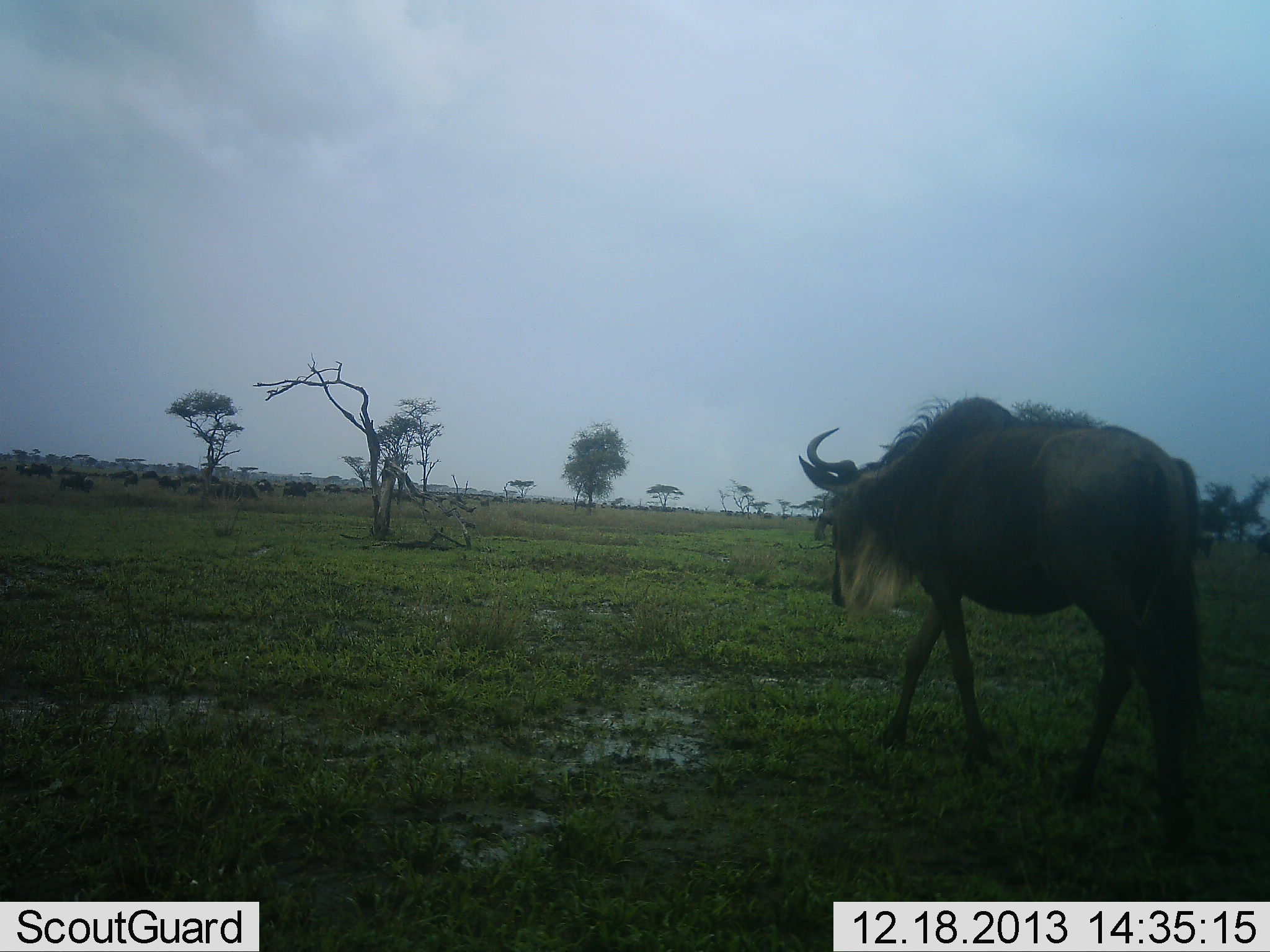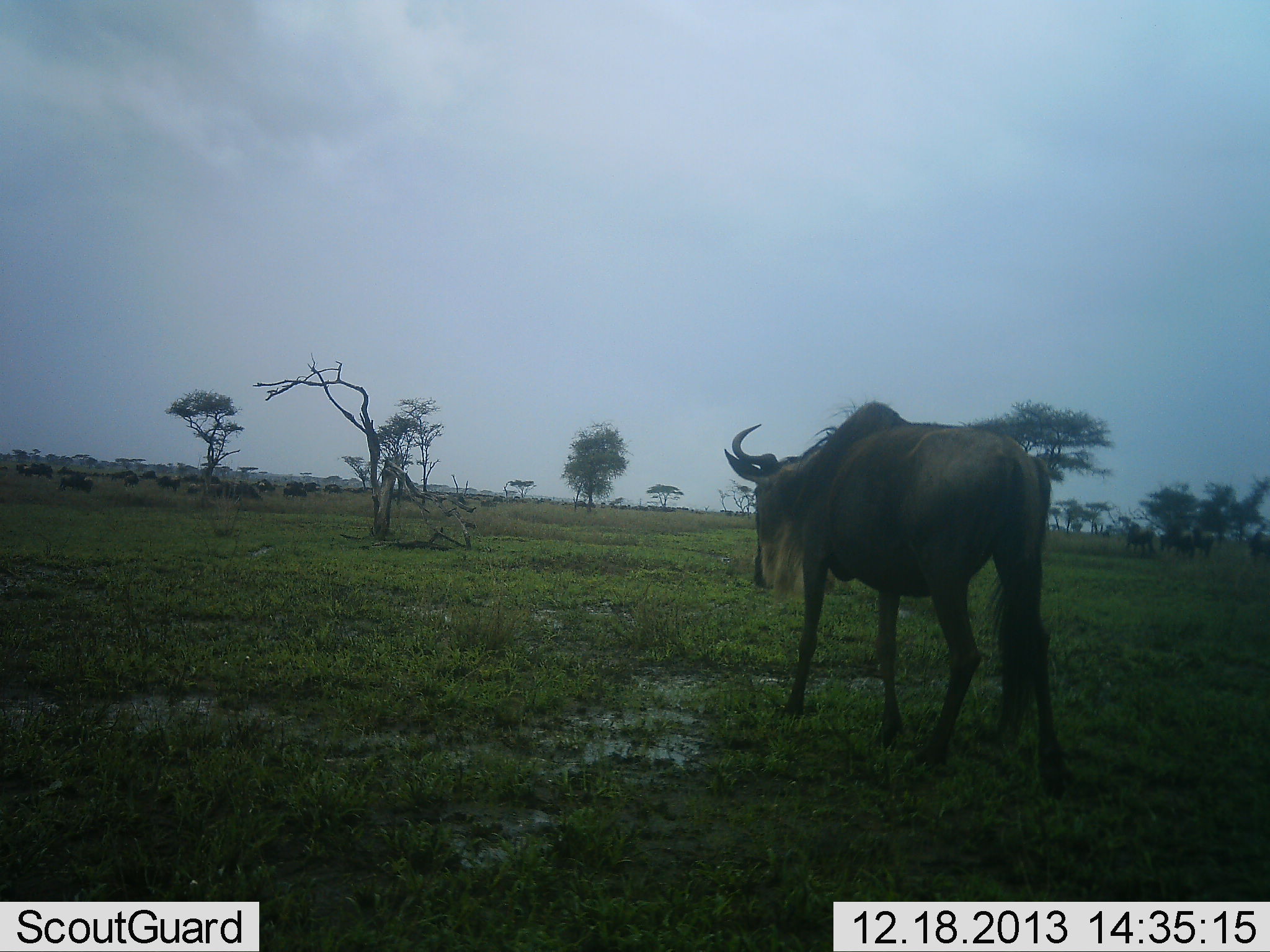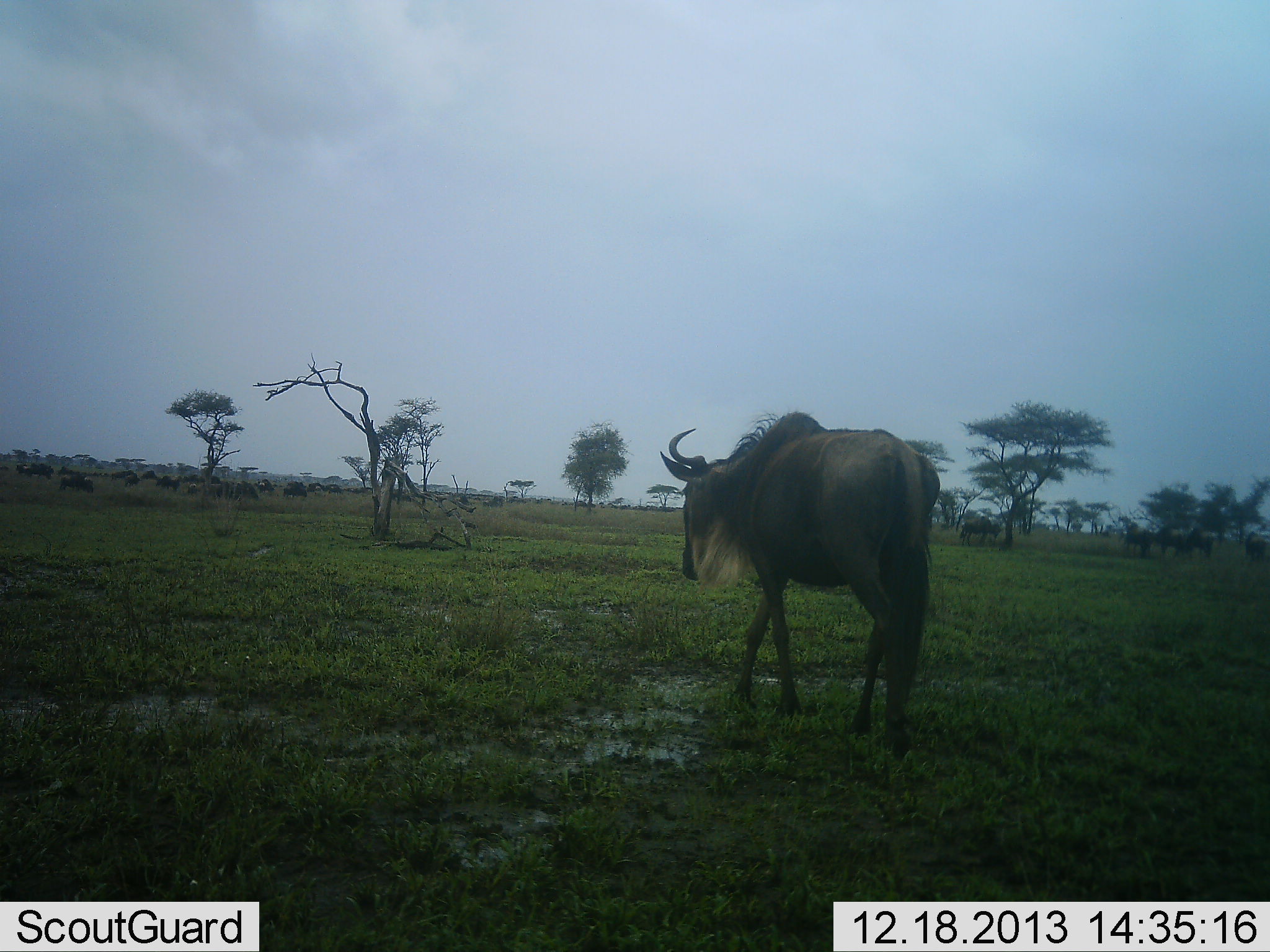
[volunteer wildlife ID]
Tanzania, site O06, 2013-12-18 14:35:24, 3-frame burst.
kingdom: Animalia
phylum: Chordata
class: Mammalia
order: Artiodactyla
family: Bovidae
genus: Connochaetes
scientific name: Connochaetes taurinus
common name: blue wildebeest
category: wildebeest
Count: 11-50.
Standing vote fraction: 60%.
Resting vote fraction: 10%.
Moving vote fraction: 90%.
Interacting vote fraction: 0%.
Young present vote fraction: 0%.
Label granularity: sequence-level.